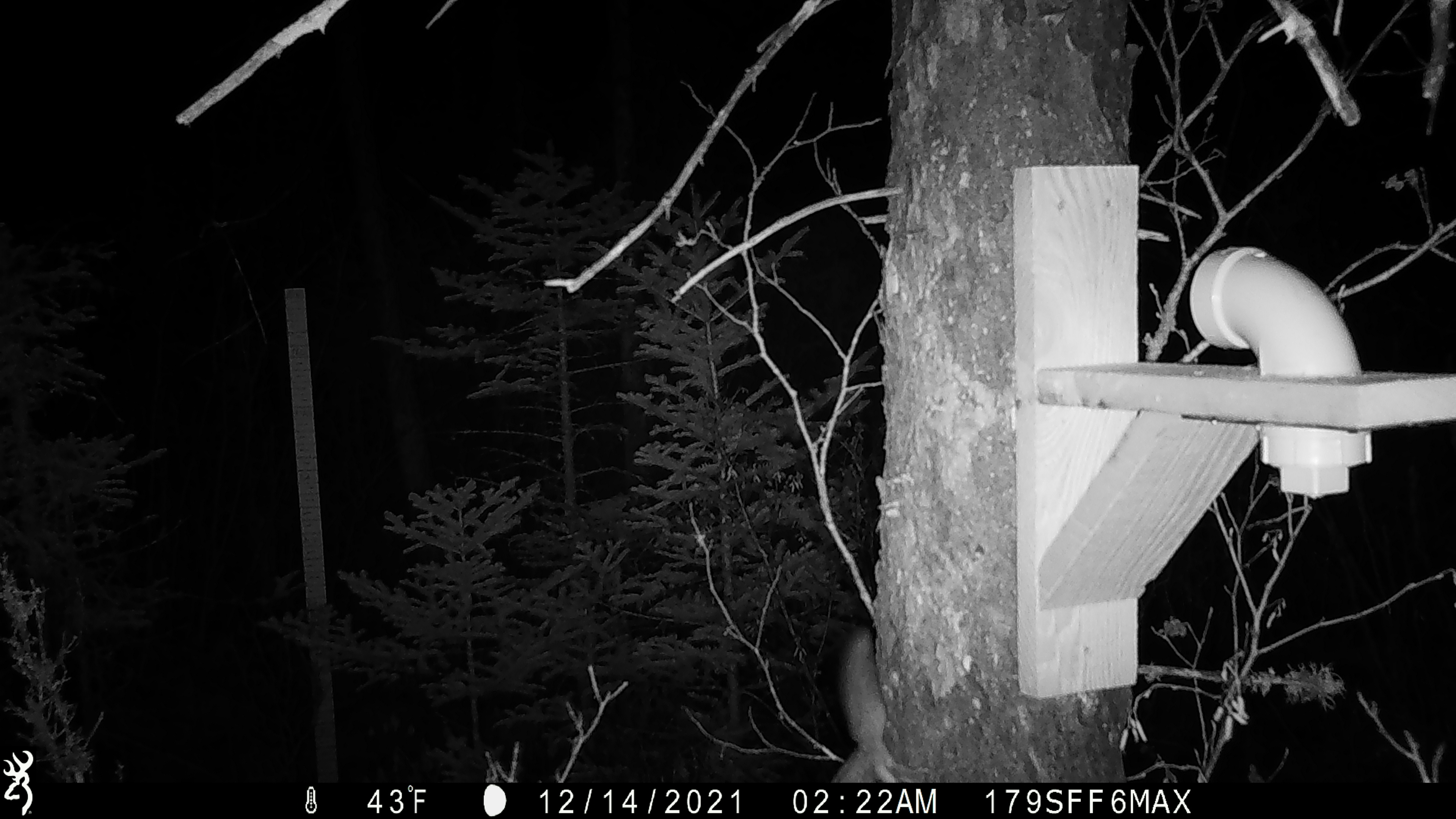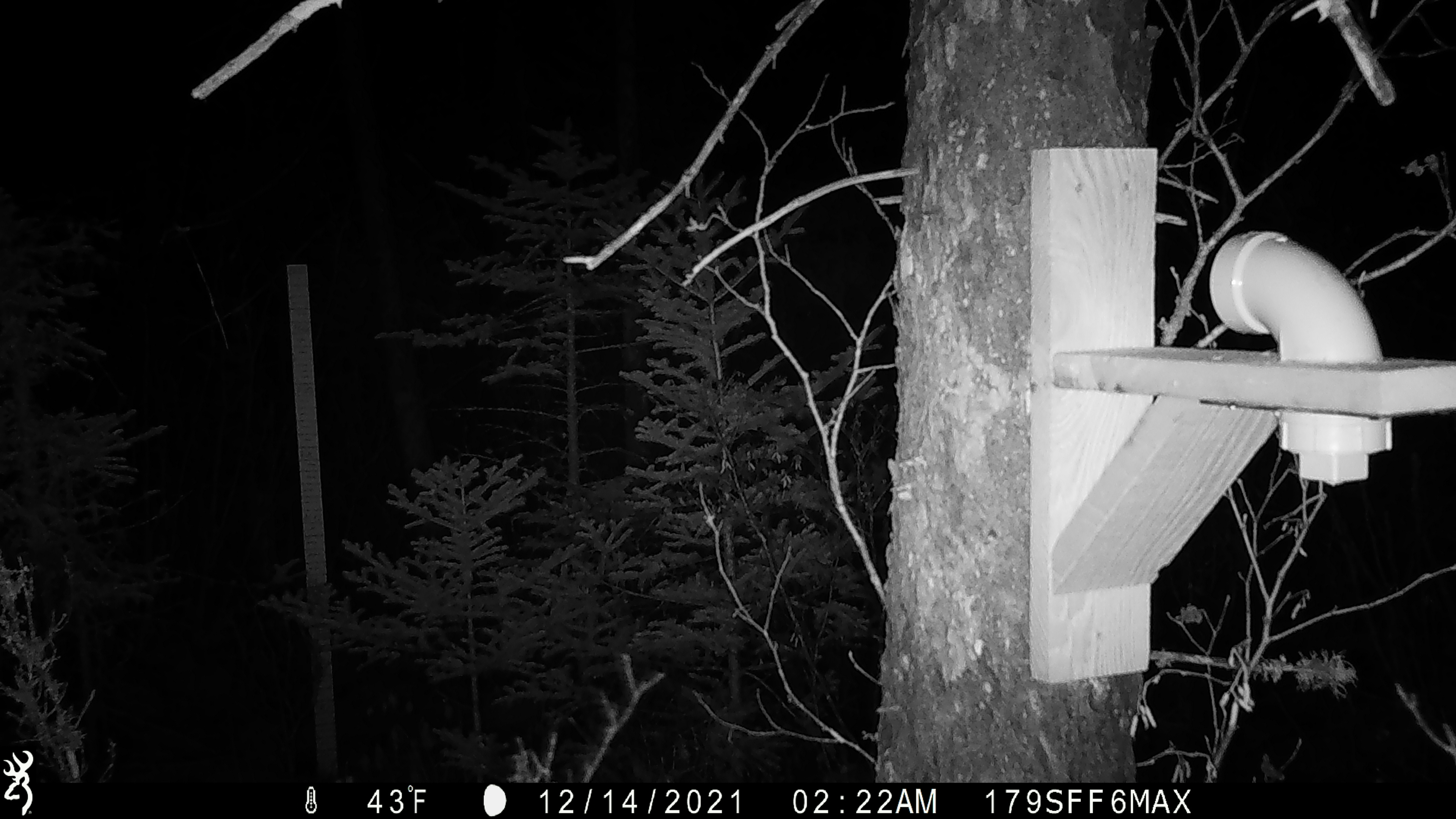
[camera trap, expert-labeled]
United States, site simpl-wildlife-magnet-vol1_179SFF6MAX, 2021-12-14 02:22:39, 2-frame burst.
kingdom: Animalia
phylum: Chordata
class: Mammalia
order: Rodentia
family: Sciuridae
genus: Glaucomys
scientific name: Glaucomys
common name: flying squirrel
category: flying squirrel sp.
Flying squirrel sp. (flying squirrel) (Glaucomys).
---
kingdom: Animalia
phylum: Chordata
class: Aves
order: Passeriformes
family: Corvidae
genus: Perisoreus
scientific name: Perisoreus canadensis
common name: canada jay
Canada jay (Perisoreus canadensis).